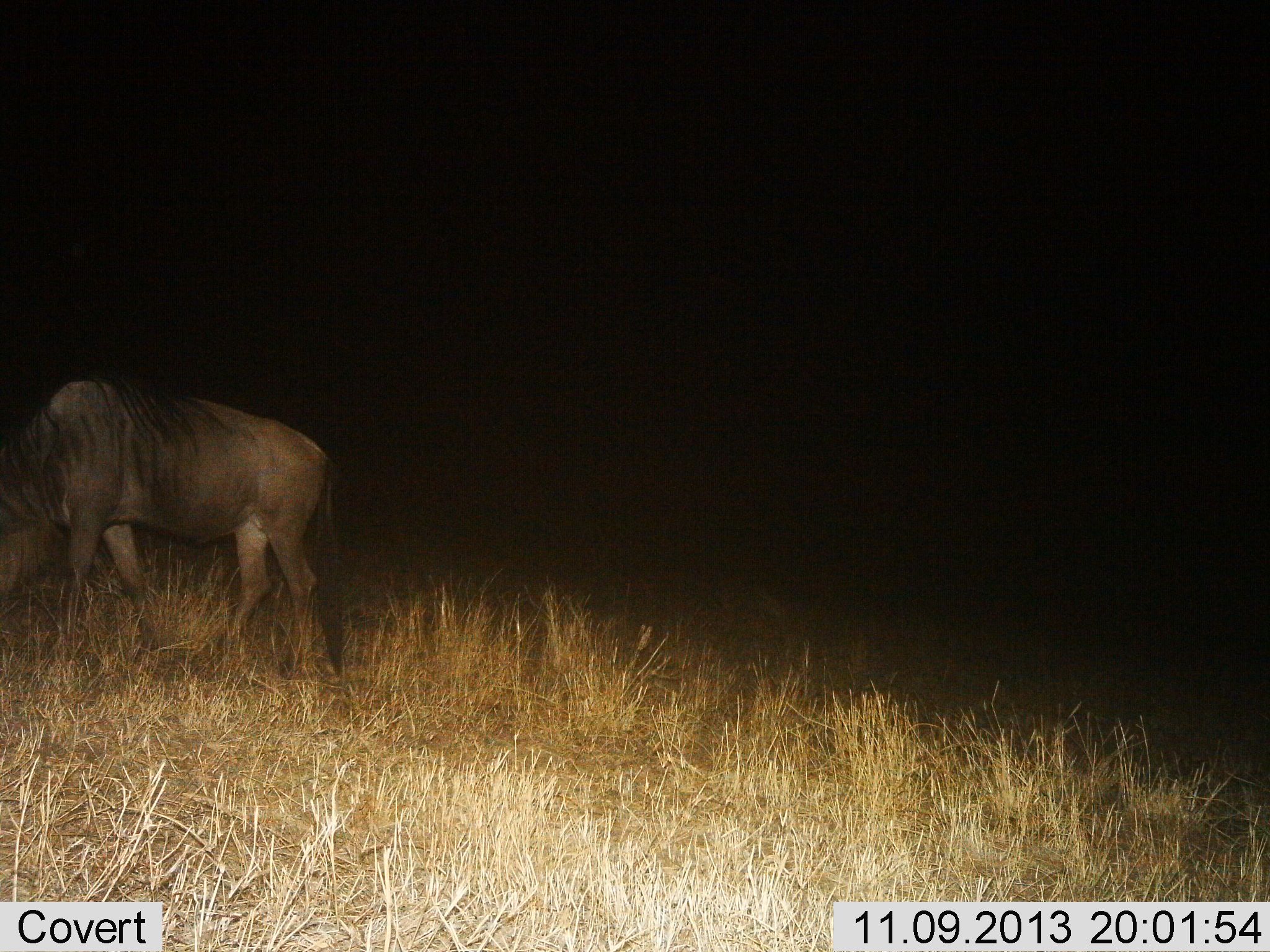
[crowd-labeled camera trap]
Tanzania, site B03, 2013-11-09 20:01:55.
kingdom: Animalia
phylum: Chordata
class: Mammalia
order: Artiodactyla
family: Bovidae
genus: Connochaetes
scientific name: Connochaetes taurinus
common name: blue wildebeest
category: wildebeest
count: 1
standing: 40%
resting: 0%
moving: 0%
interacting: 0%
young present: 0%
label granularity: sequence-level